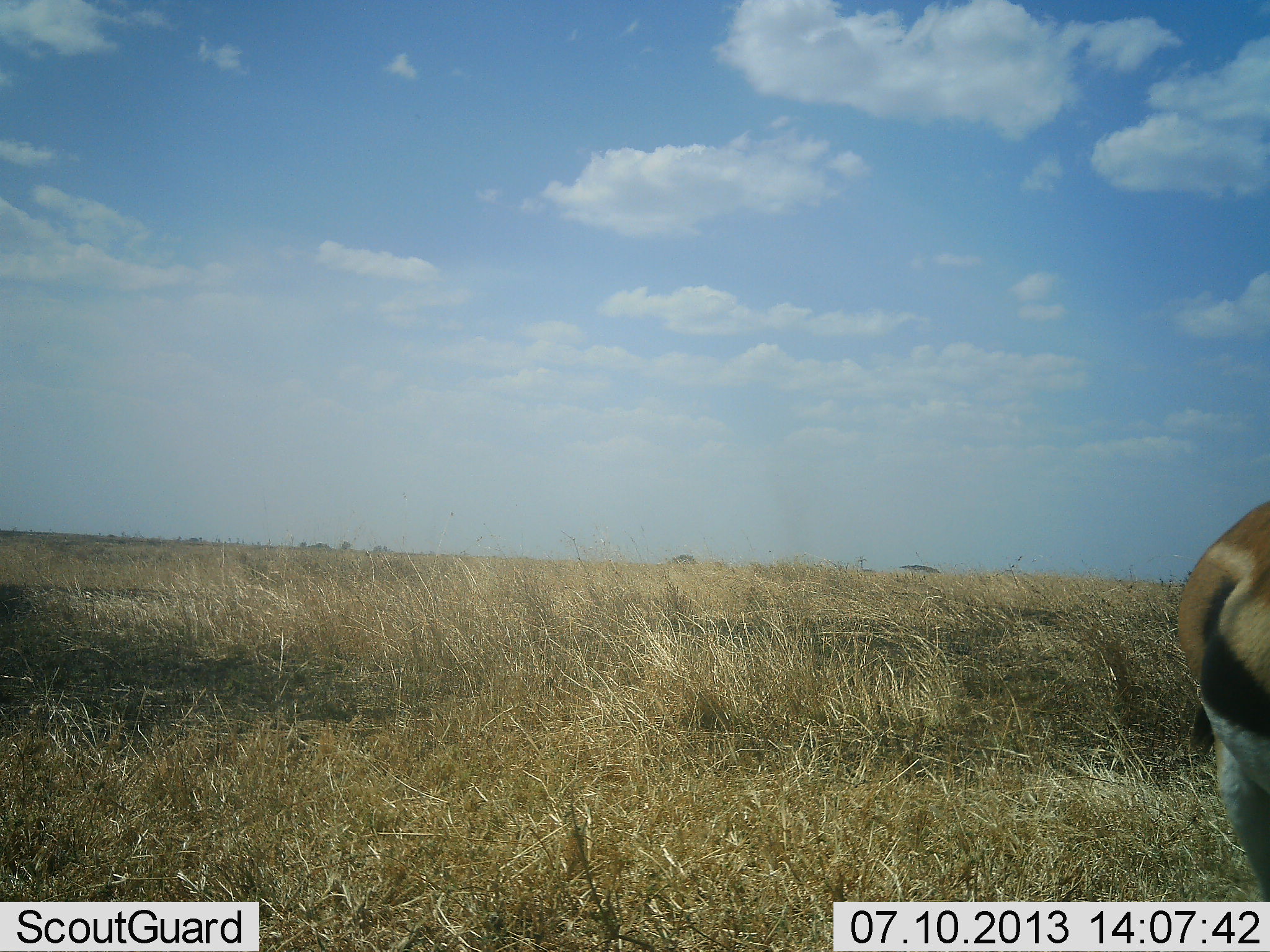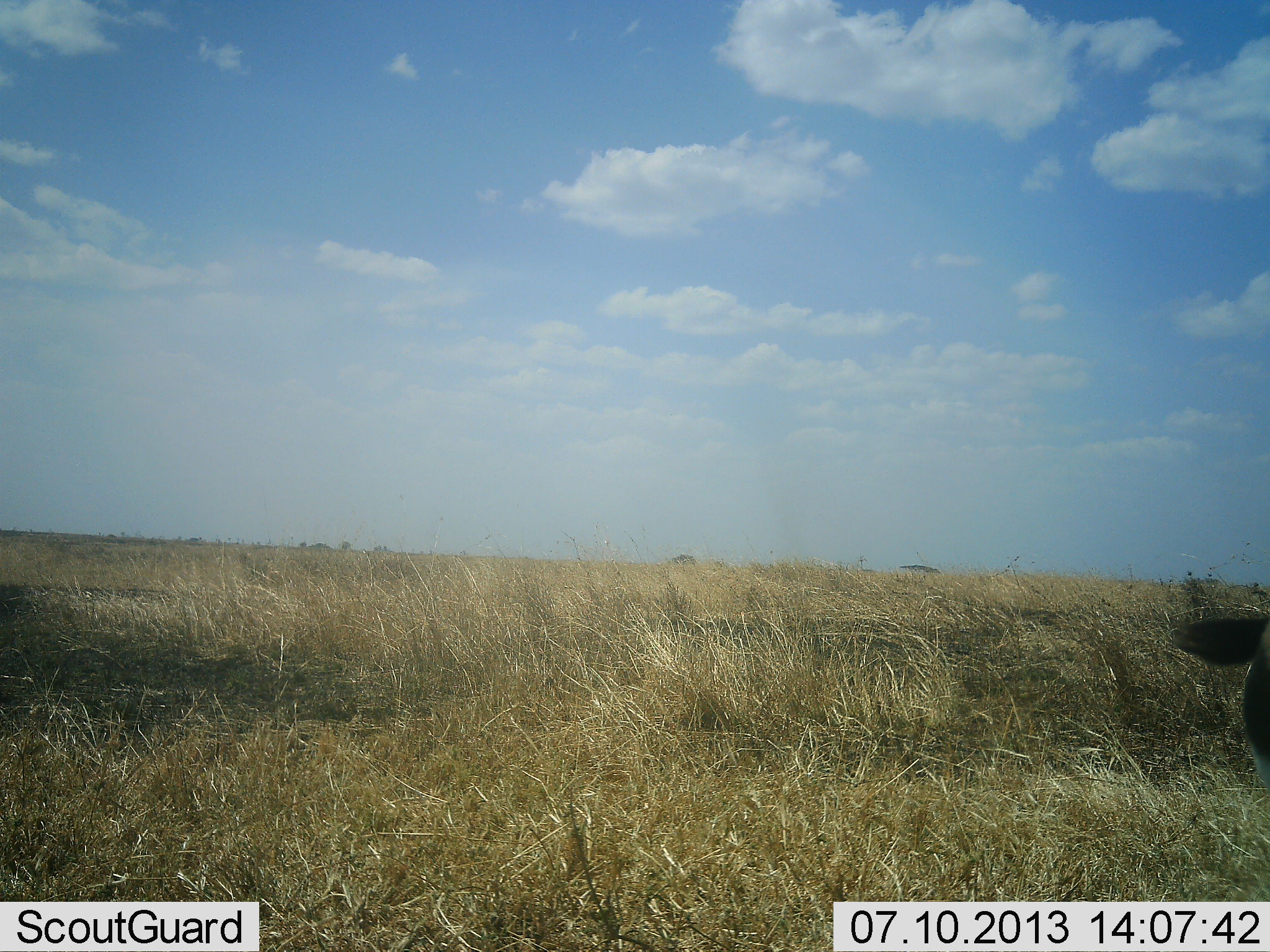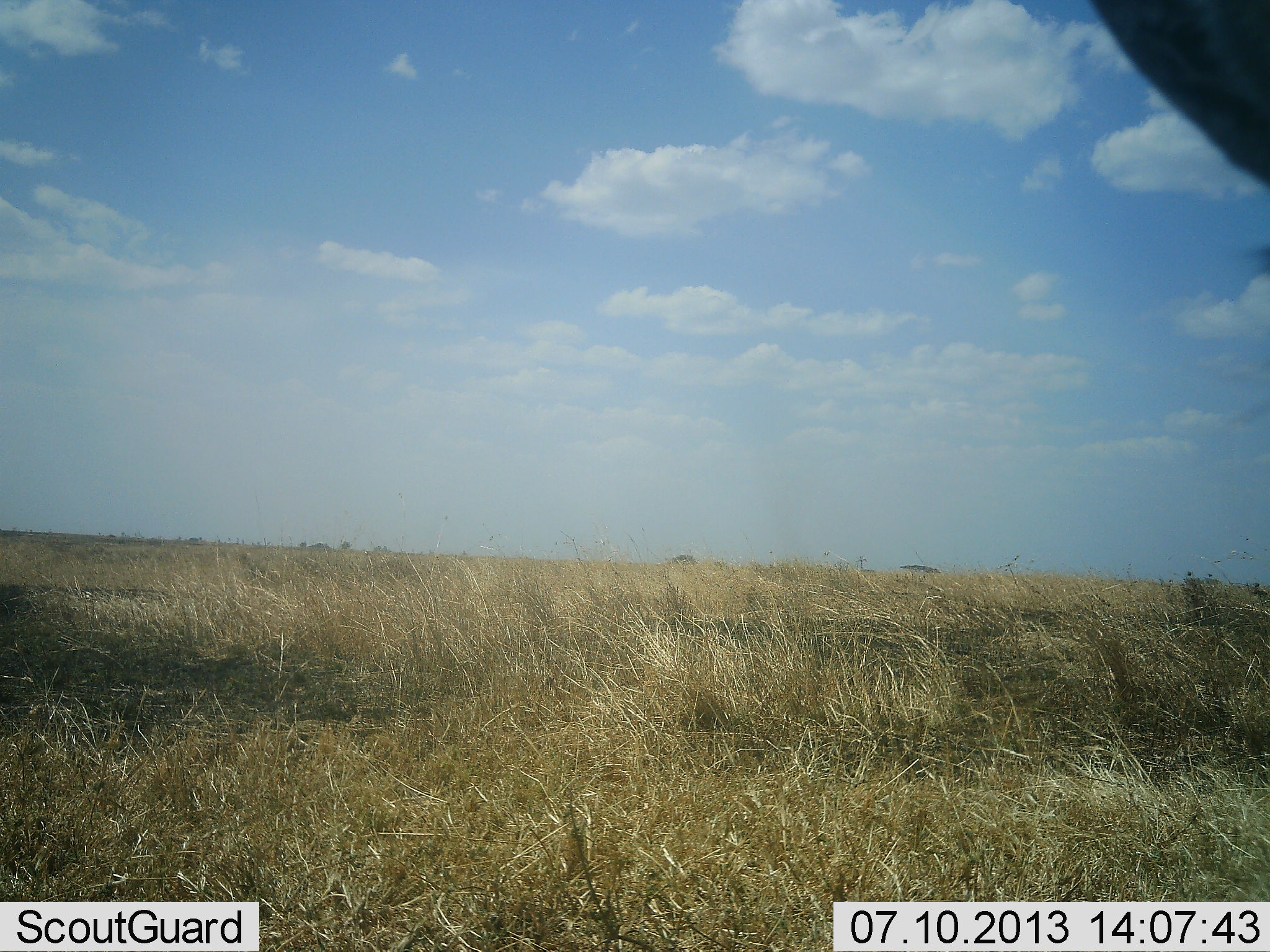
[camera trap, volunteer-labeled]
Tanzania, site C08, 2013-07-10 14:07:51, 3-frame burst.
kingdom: Animalia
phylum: Chordata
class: Mammalia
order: Artiodactyla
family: Bovidae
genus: Eudorcas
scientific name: Eudorcas thomsonii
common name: thomson's gazelle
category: gazellethomsons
Gazellethomsons (thomson's gazelle) (Eudorcas thomsonii), count 1. Behavior (volunteer vote fractions): standing 62%, resting 0%, moving 38%, interacting 6%. Young present (vote fraction): 0%. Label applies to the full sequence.